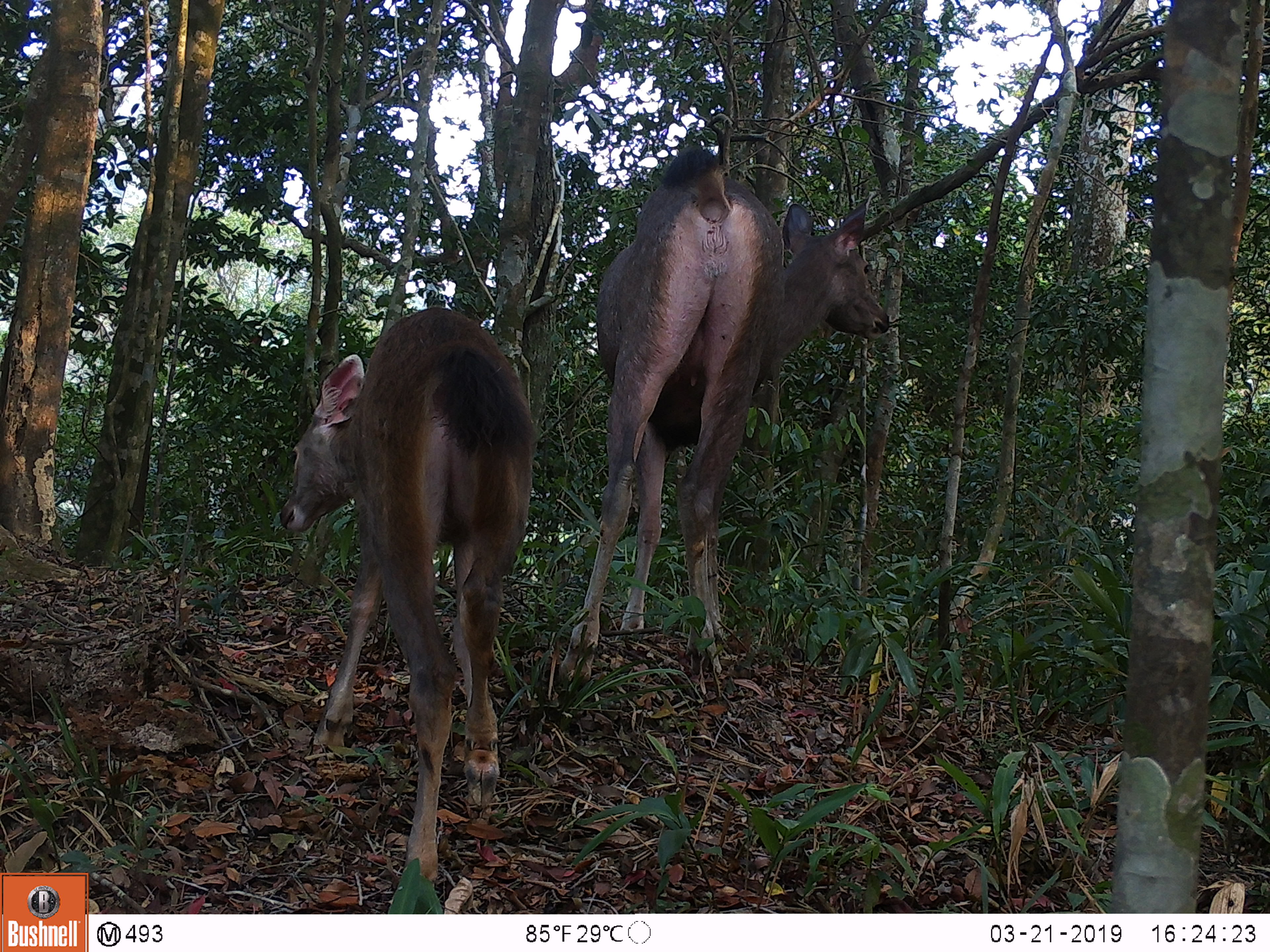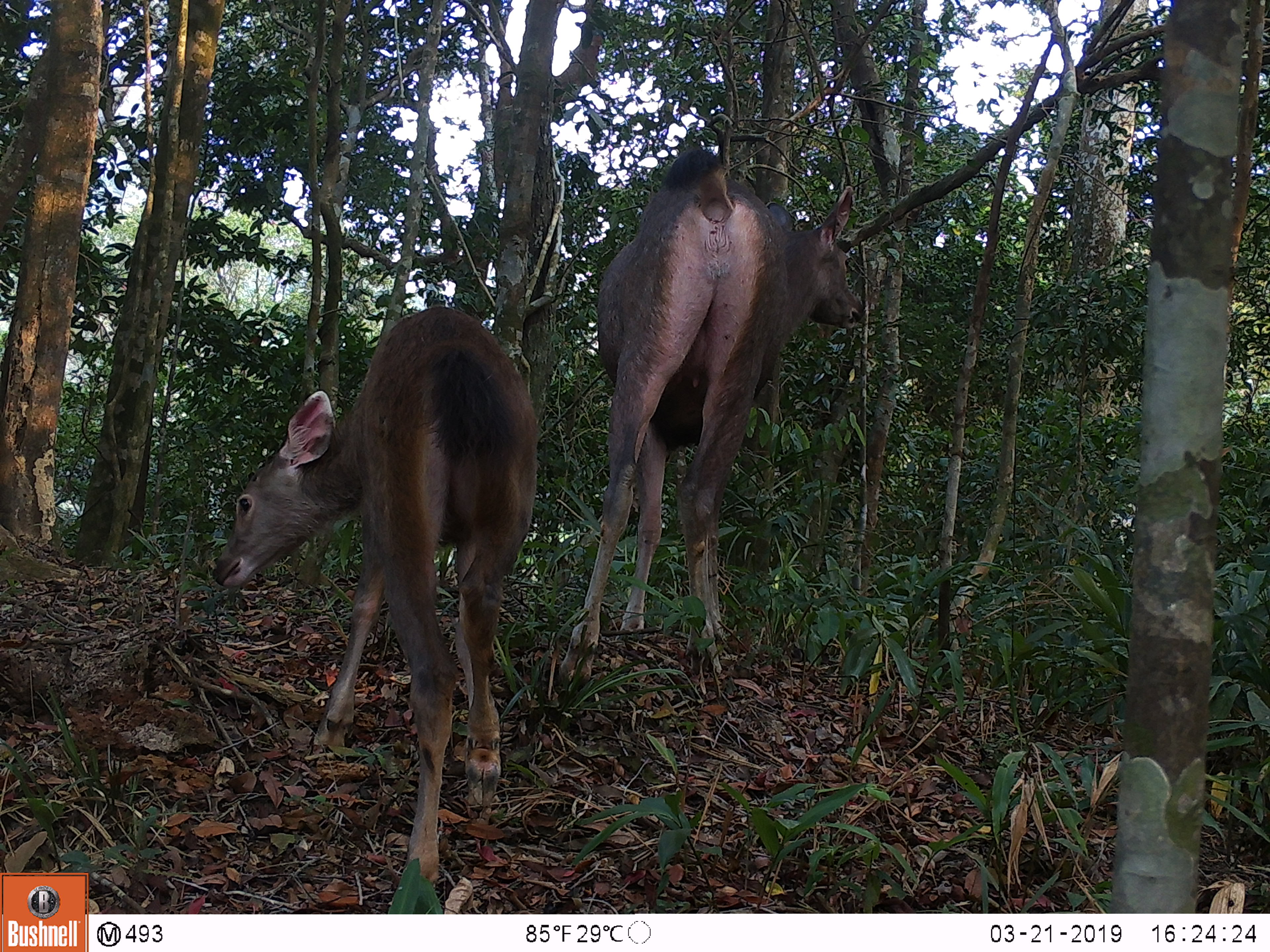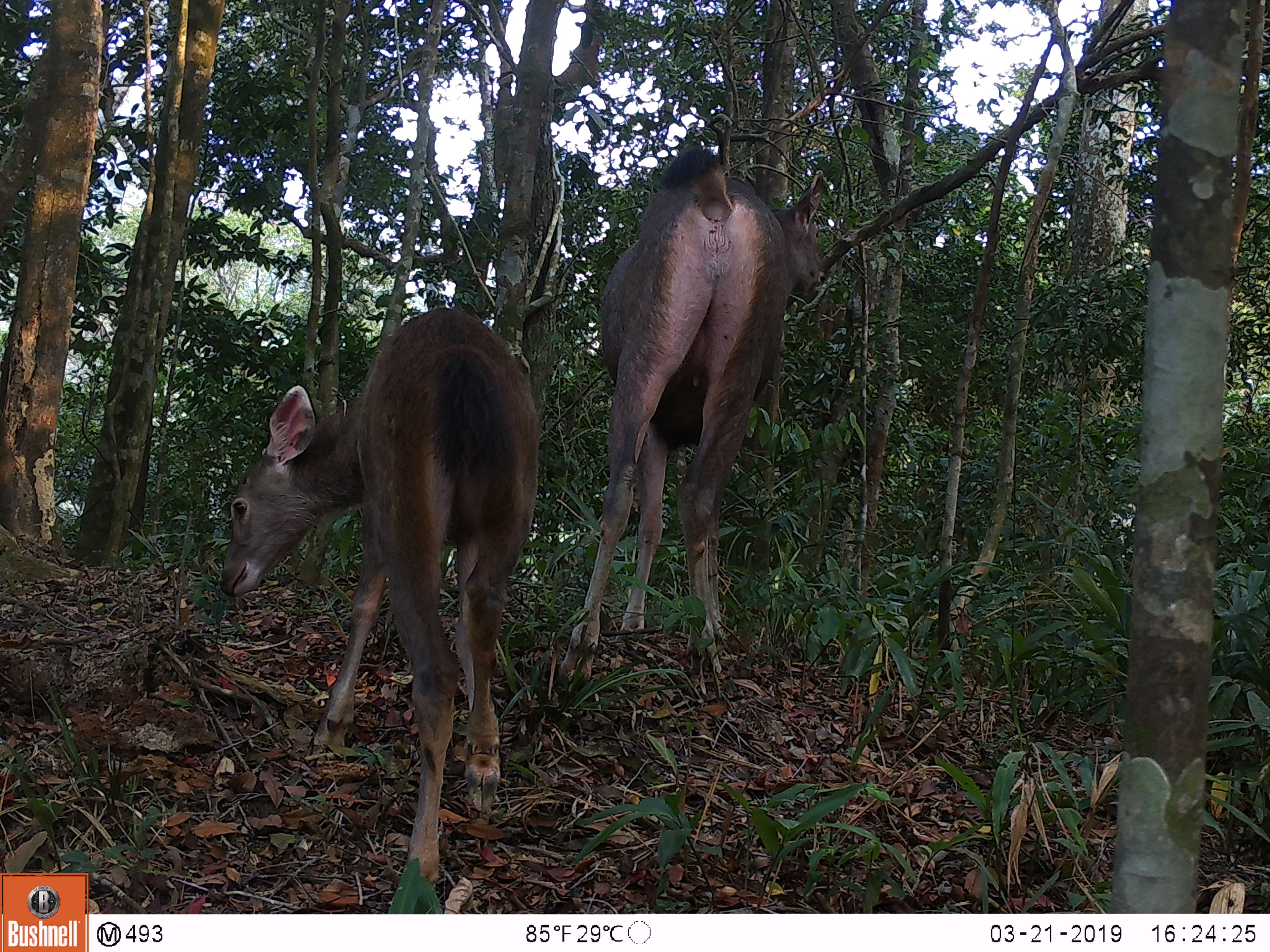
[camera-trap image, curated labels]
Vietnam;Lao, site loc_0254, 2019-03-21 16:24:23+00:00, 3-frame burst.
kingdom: Animalia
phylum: Chordata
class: Mammalia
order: Artiodactyla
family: Cervidae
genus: Rusa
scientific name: Rusa unicolor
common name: sambar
Sambar (Rusa unicolor). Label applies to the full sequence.